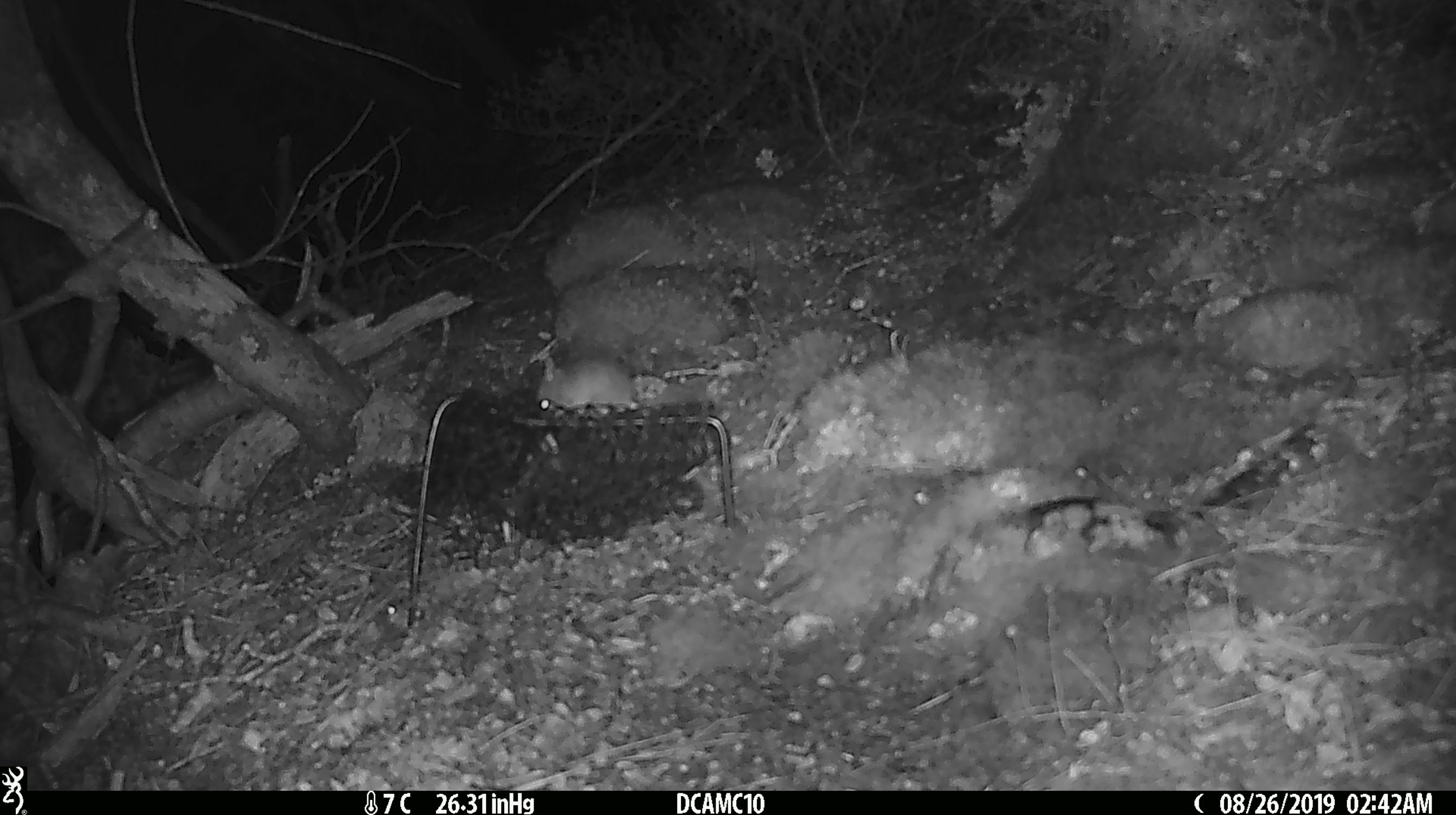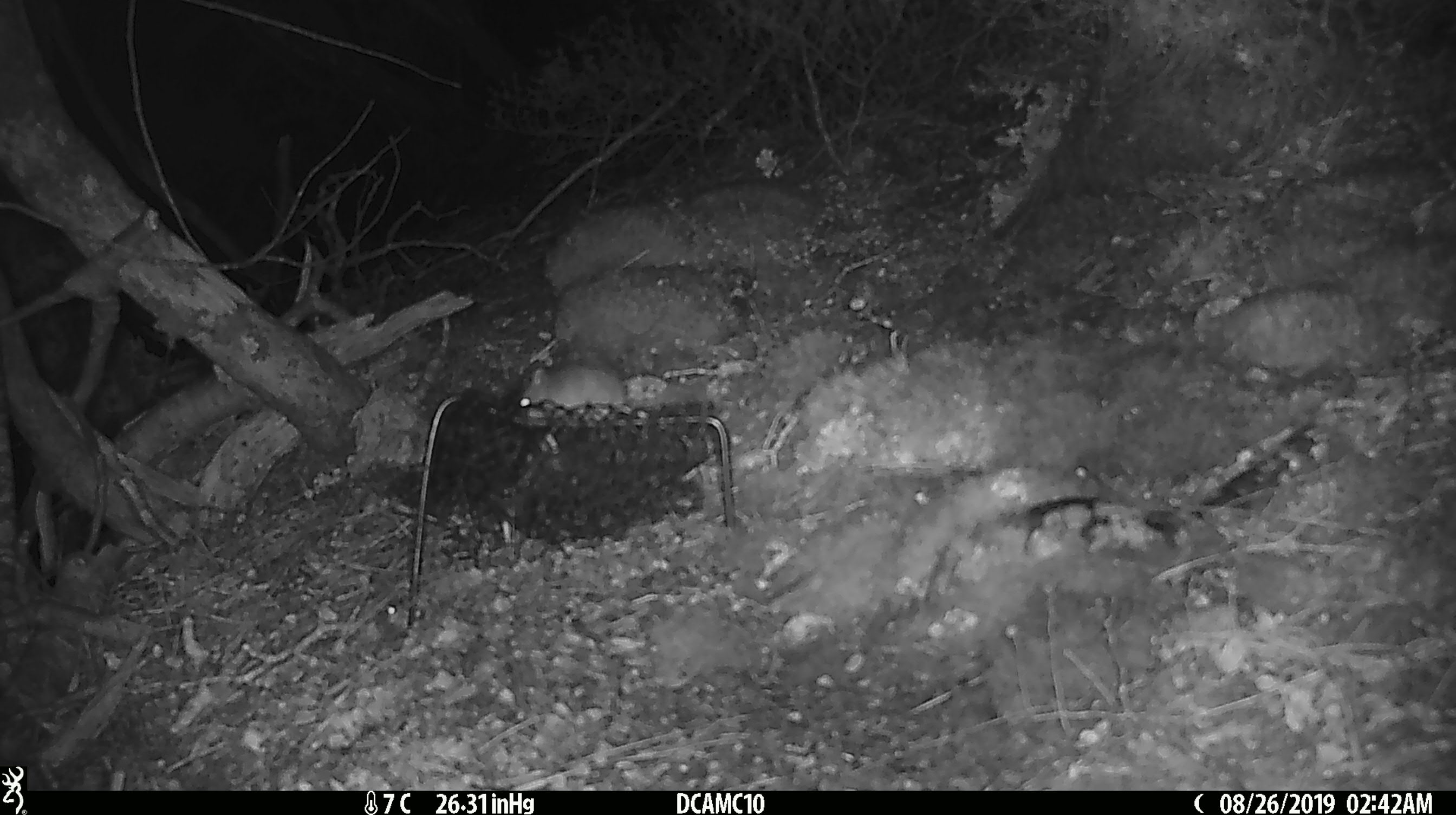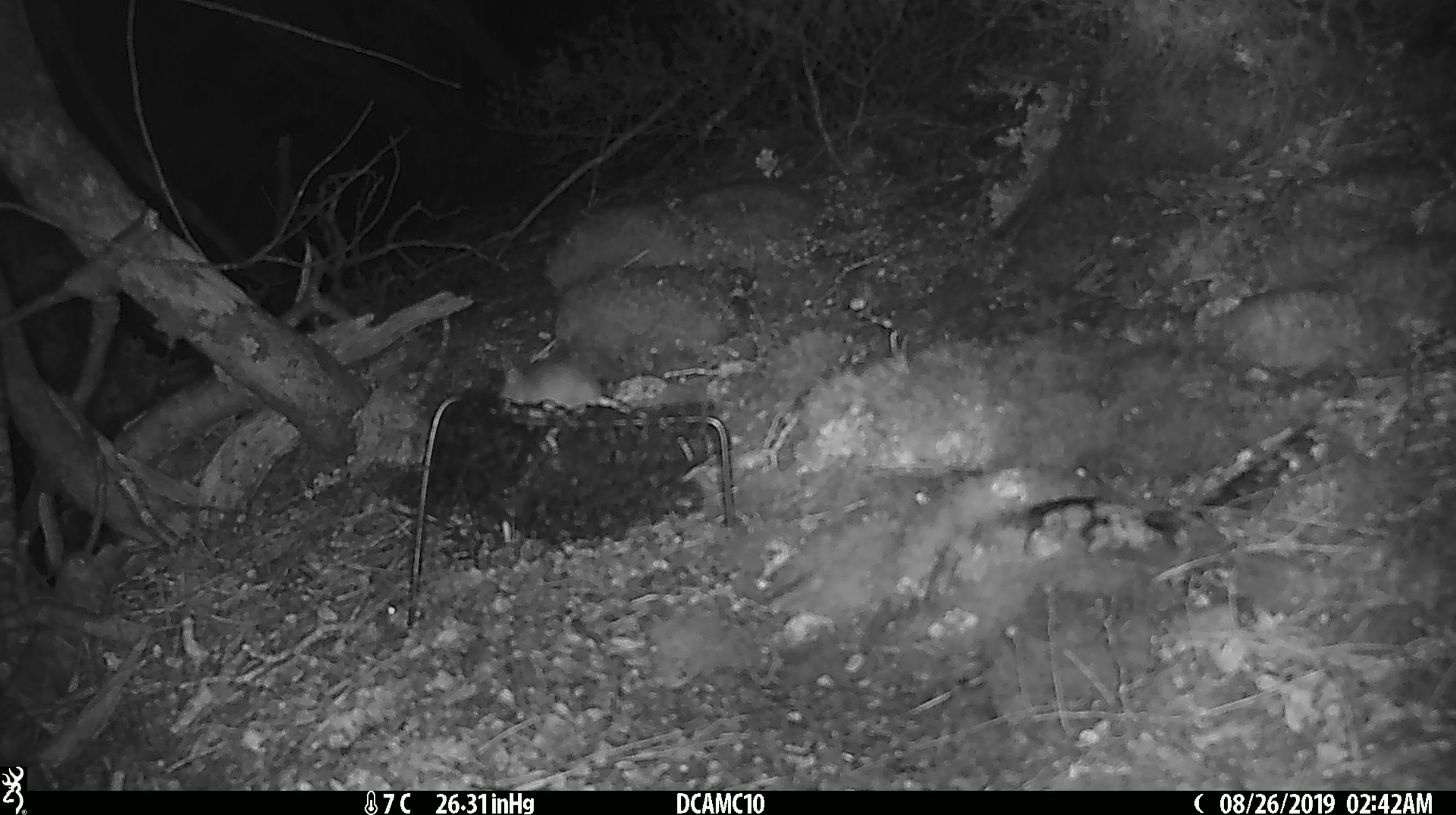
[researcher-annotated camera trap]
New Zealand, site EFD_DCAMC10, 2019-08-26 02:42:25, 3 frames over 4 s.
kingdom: Animalia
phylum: Chordata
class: Mammalia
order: Rodentia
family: Muridae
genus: Mus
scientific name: Mus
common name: mouse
Mouse (Mus).